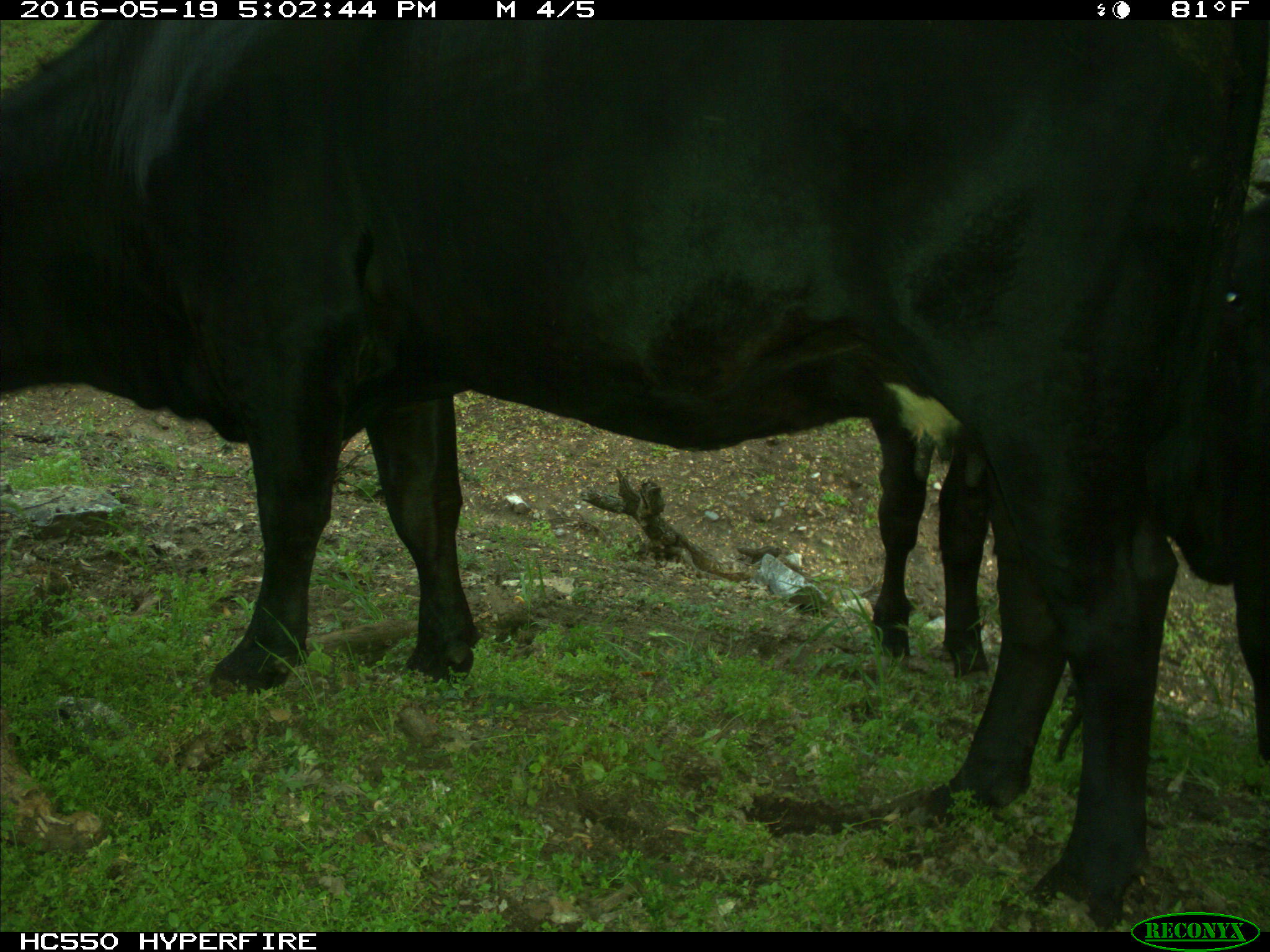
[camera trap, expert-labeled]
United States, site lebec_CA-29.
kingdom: Animalia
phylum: Chordata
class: Mammalia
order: Artiodactyla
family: Bovidae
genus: Bos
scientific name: Bos taurus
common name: domestic cow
Bos taurus (domestic cow).